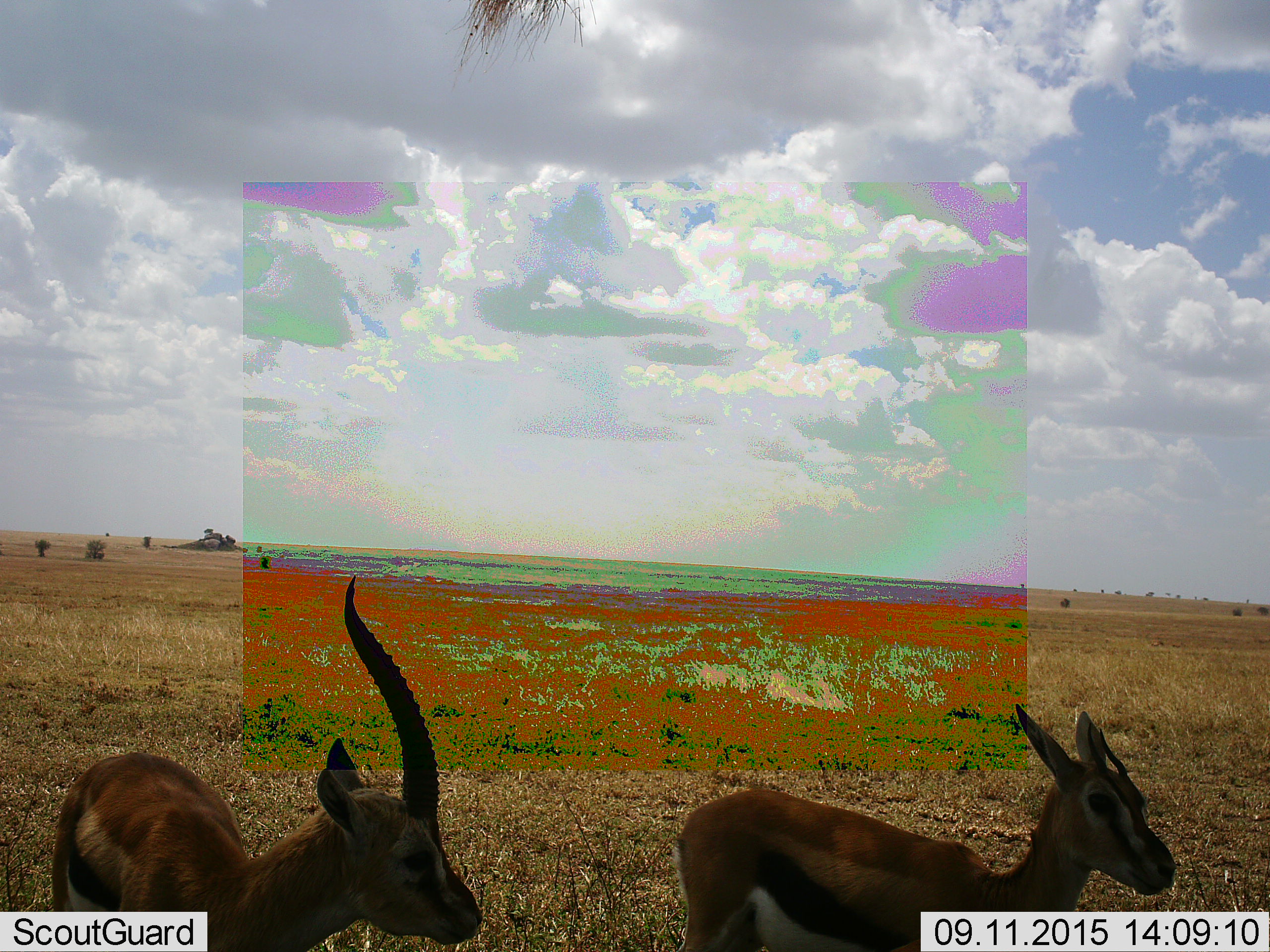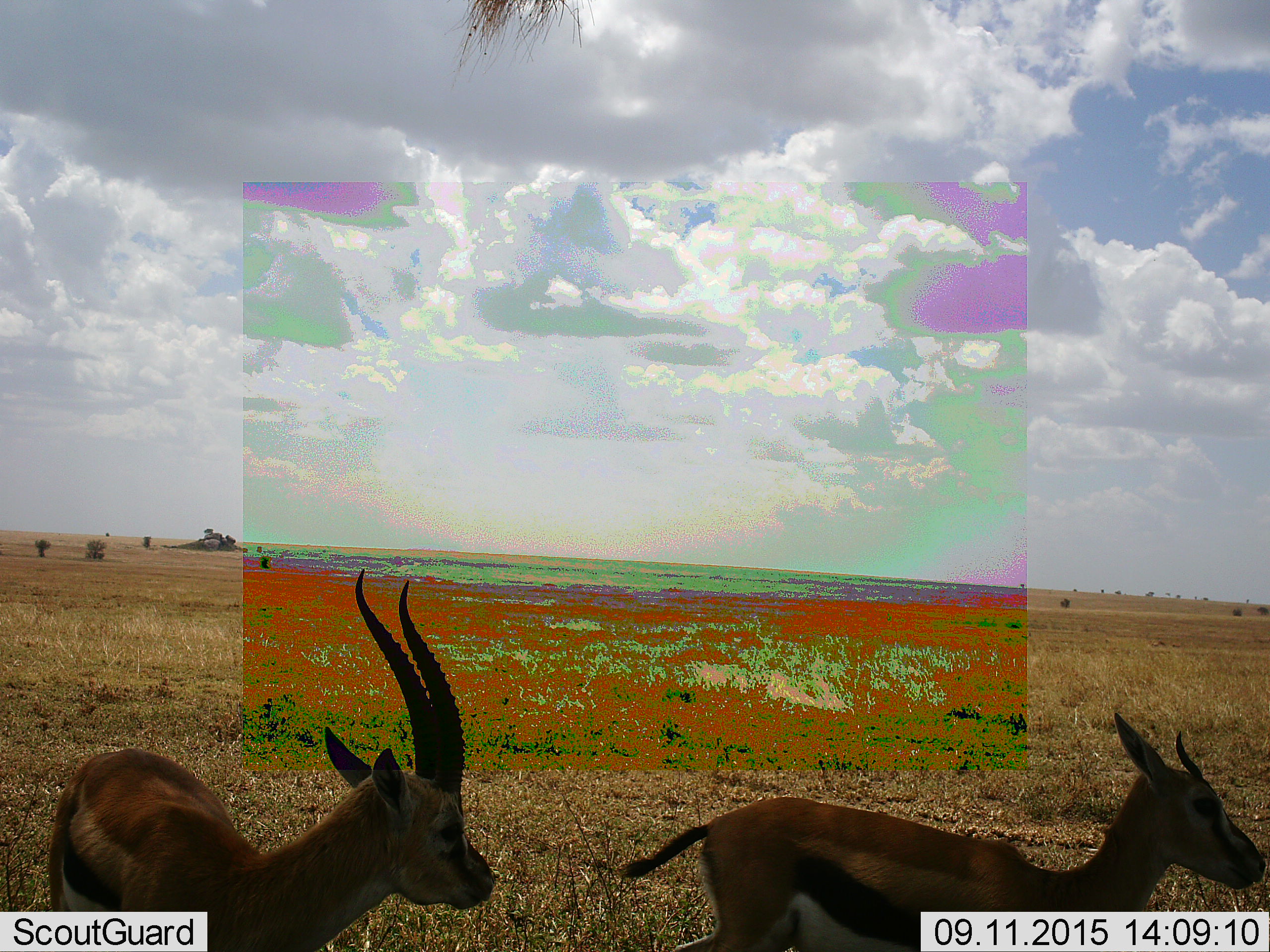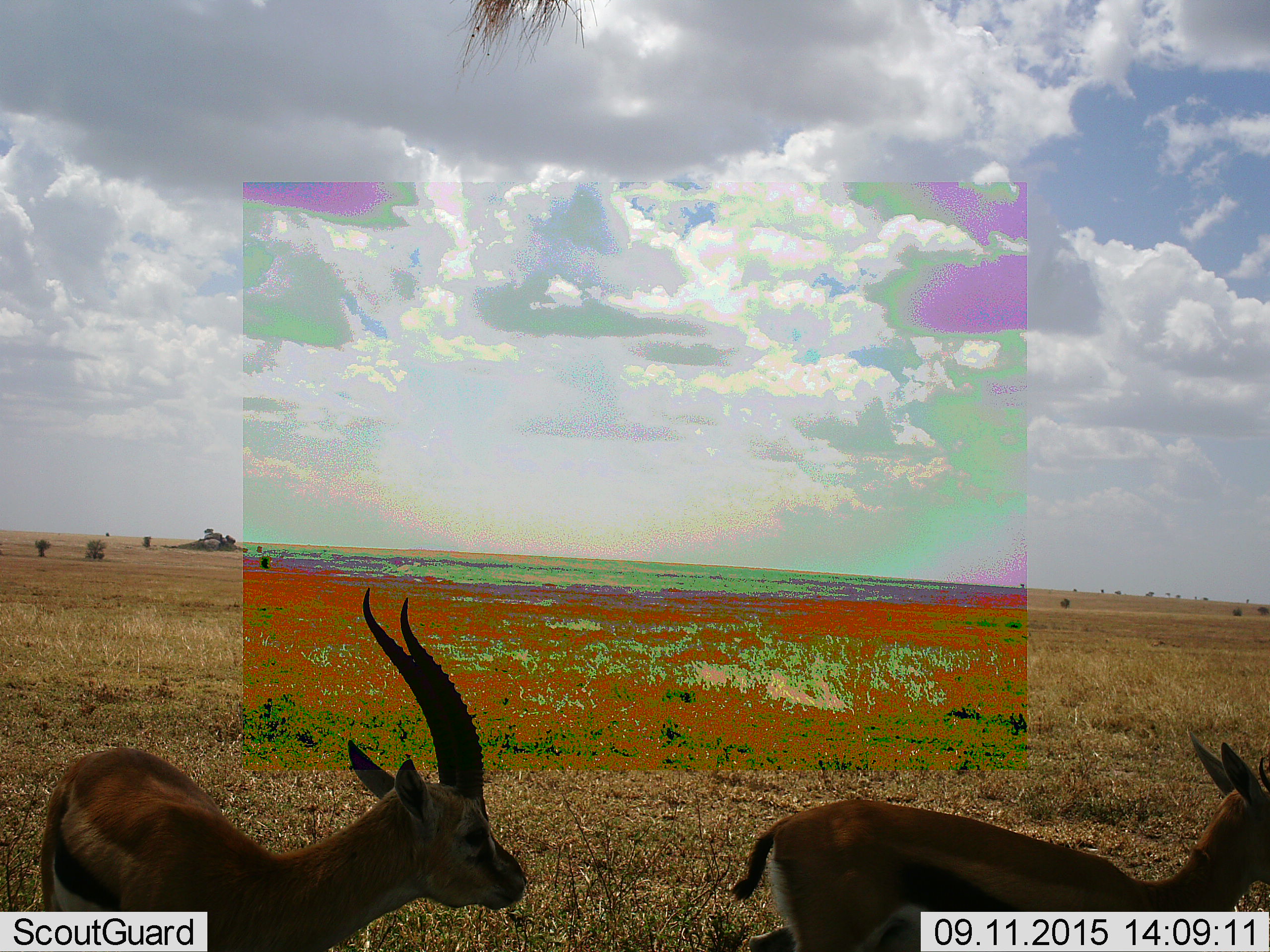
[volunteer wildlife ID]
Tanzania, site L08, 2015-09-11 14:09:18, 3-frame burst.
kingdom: Animalia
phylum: Chordata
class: Mammalia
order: Artiodactyla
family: Bovidae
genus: Eudorcas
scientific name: Eudorcas thomsonii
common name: thomson's gazelle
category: gazellethomsons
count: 2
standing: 60%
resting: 0%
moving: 60%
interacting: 10%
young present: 20%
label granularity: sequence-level